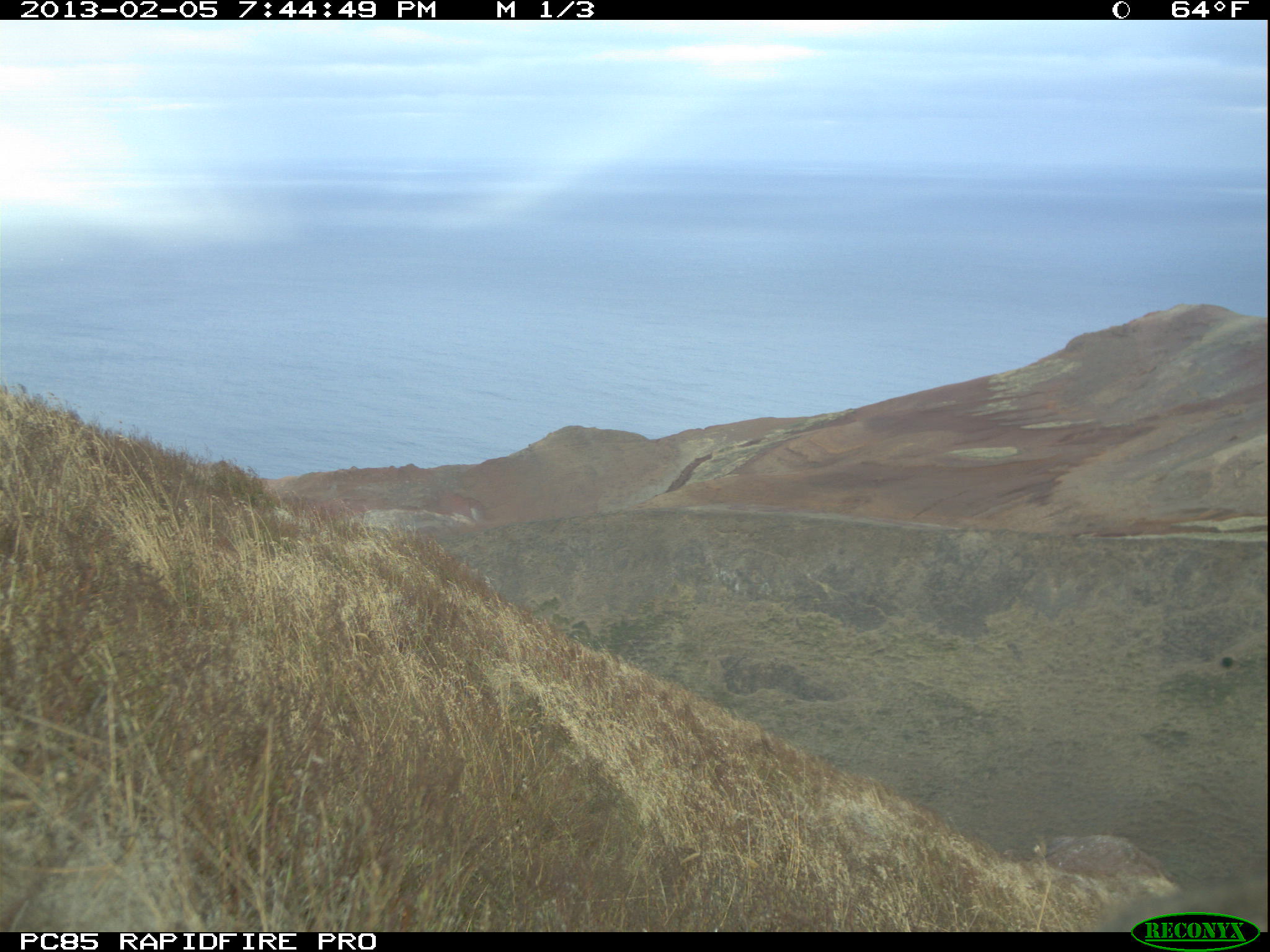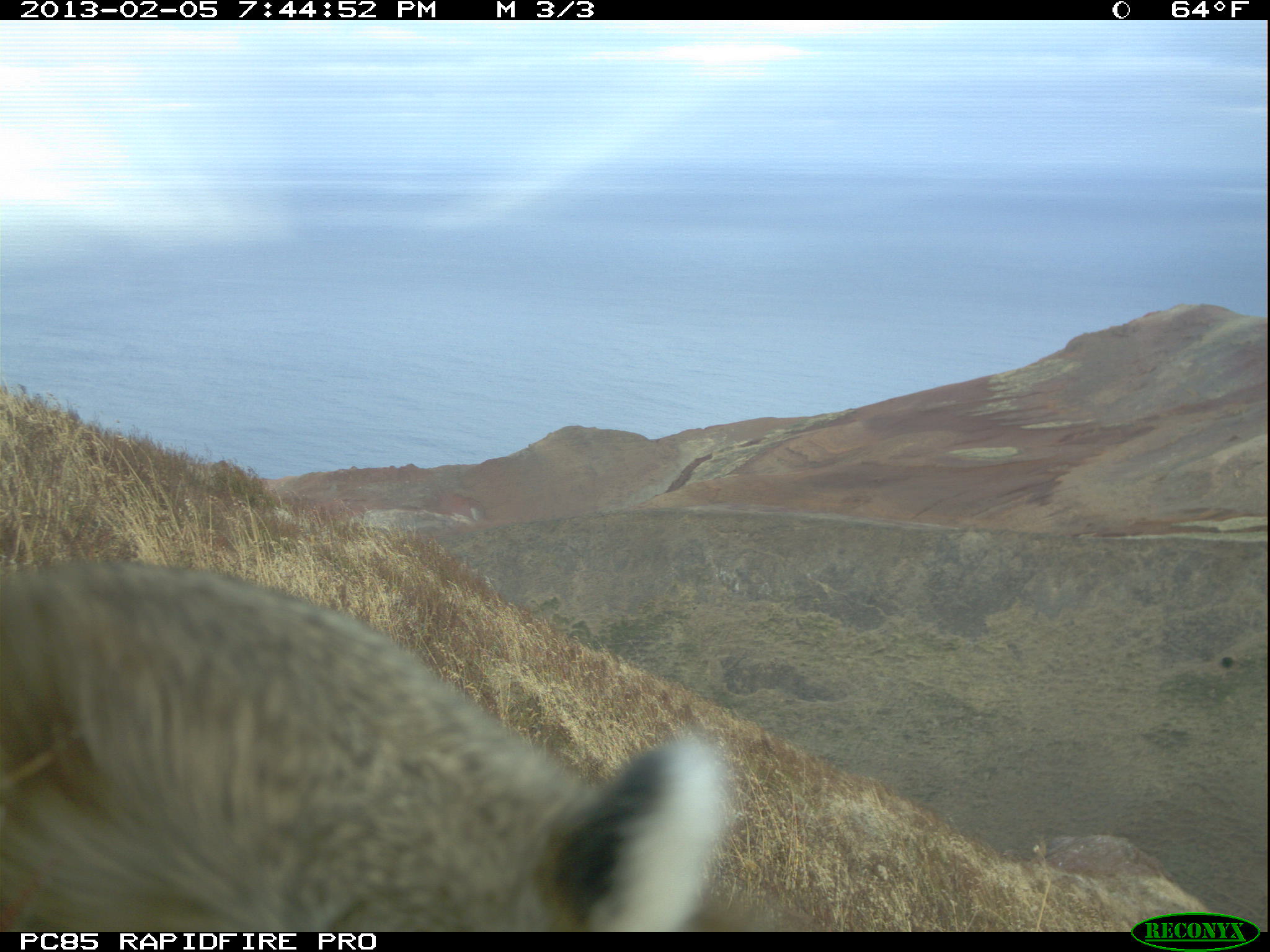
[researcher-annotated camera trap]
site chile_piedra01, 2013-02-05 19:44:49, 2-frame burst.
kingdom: Animalia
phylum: Chordata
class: Mammalia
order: Lagomorpha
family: Leporidae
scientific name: Leporidae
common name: rabbits and hares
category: rabbit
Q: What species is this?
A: Rabbit (rabbits and hares) (Leporidae).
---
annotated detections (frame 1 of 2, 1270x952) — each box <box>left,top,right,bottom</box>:
rabbit: <box>1091,872,1270,910</box>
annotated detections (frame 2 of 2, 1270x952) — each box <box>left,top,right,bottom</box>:
rabbit: <box>0,560,737,932</box>